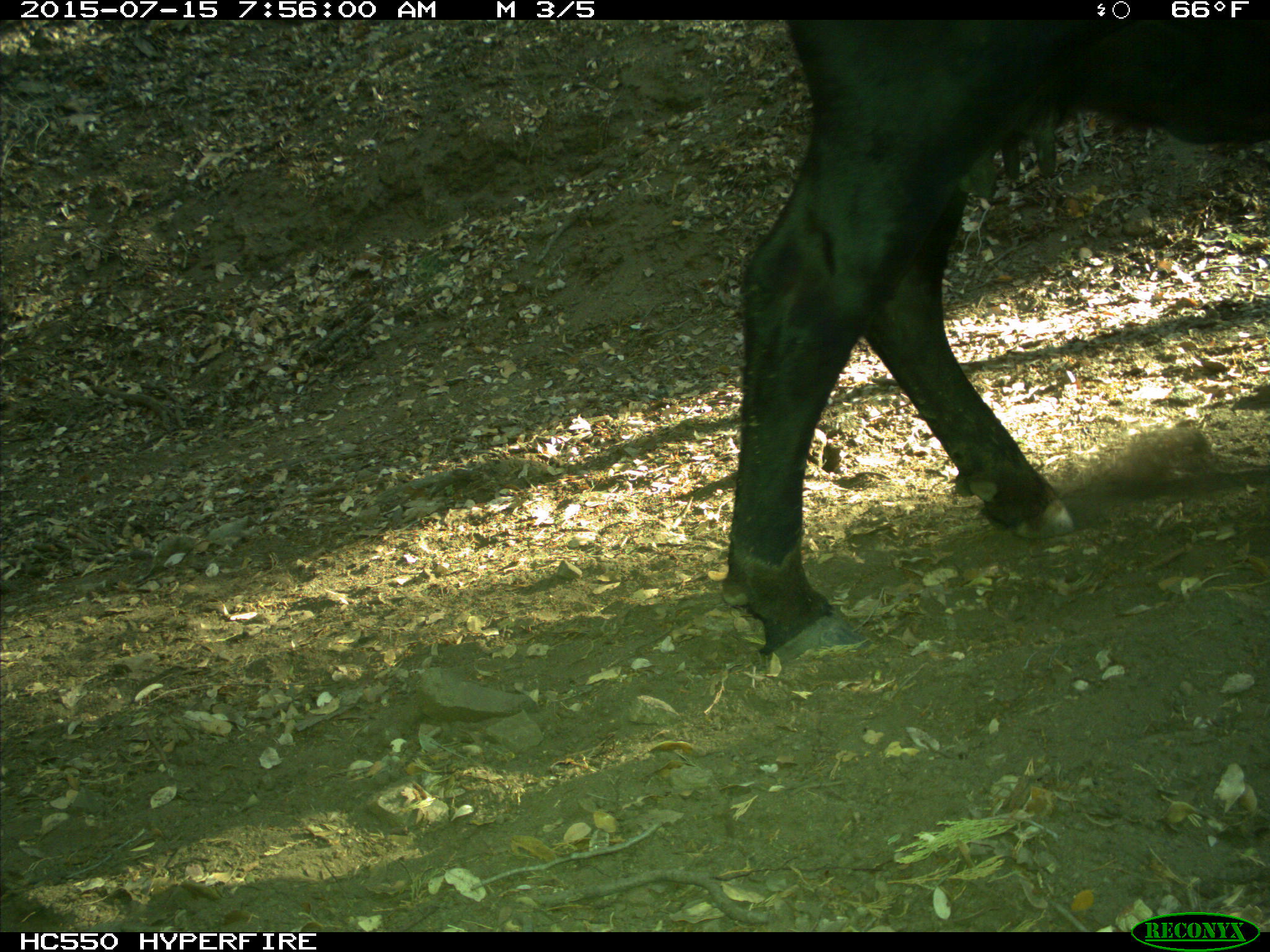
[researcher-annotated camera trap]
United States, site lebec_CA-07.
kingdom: Animalia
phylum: Chordata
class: Mammalia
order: Artiodactyla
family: Bovidae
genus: Bos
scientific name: Bos taurus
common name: domestic cow